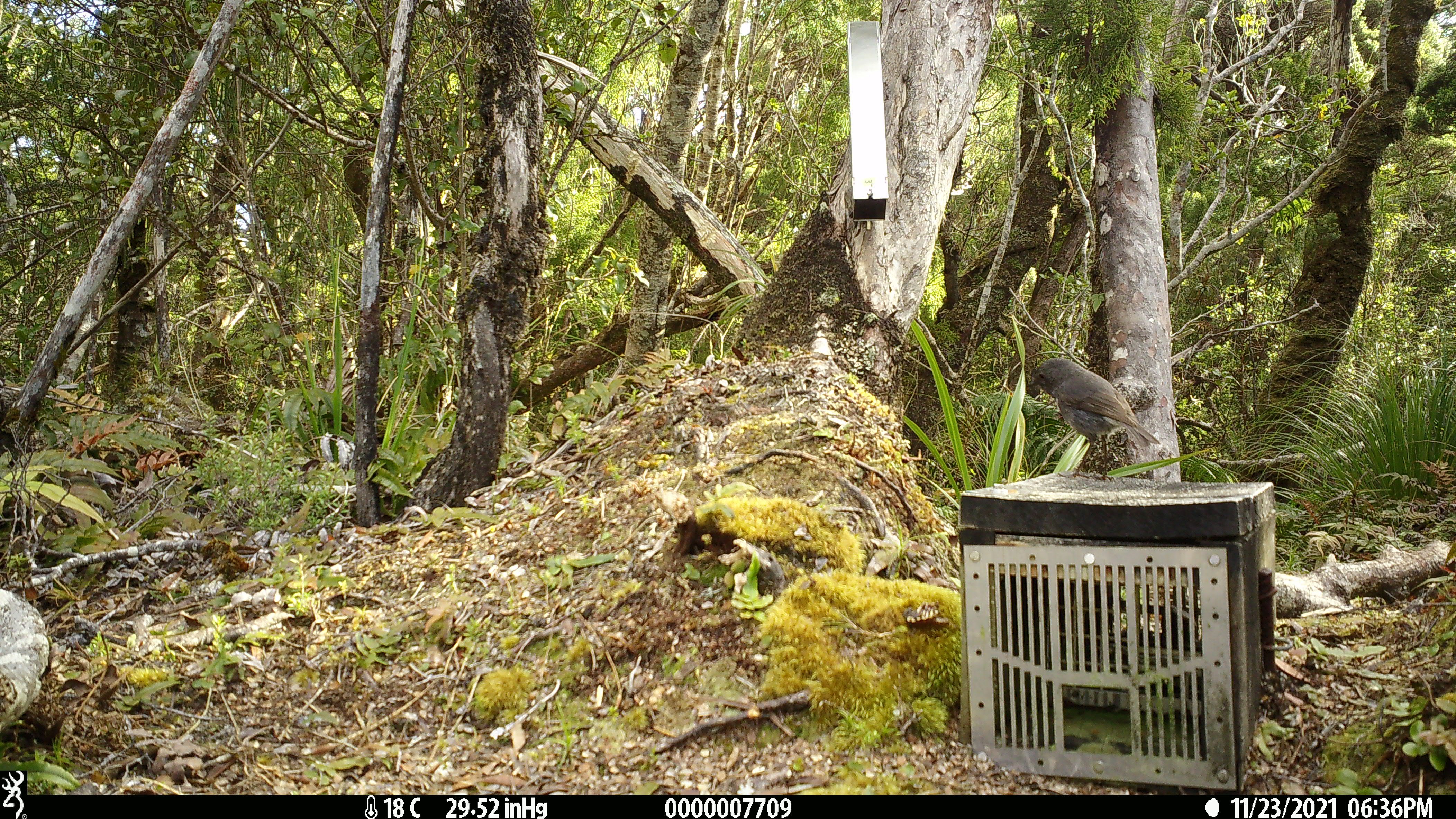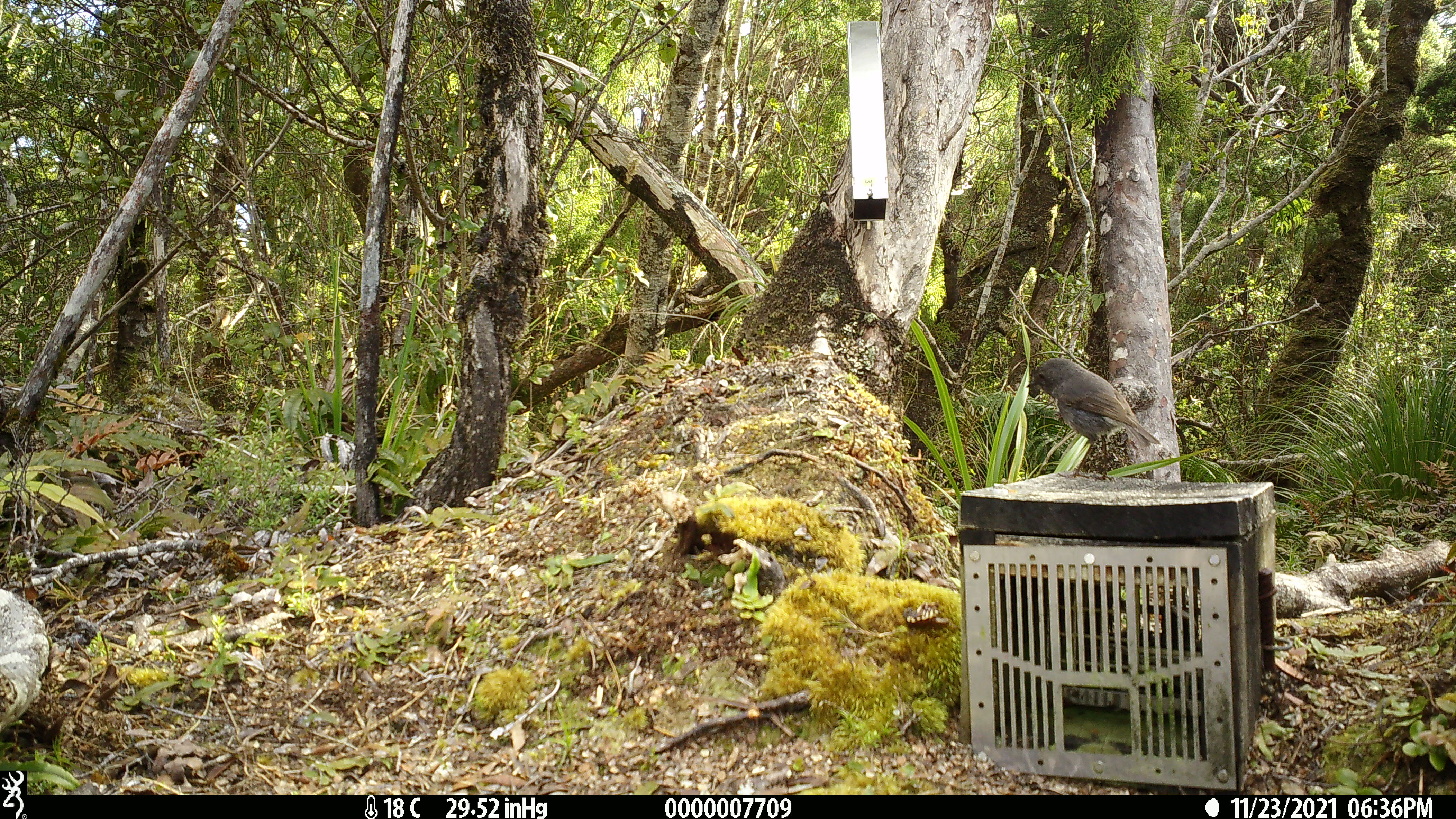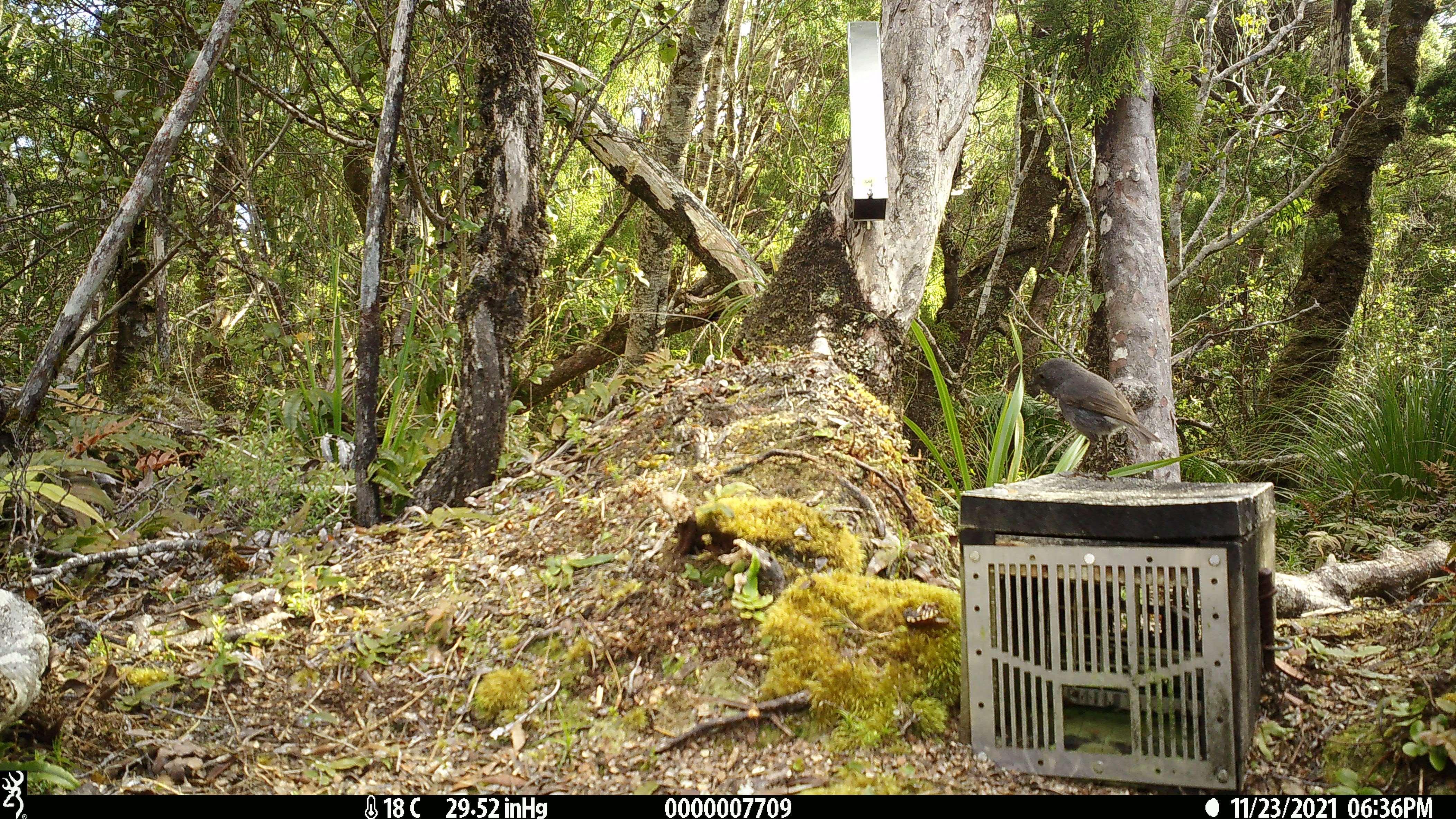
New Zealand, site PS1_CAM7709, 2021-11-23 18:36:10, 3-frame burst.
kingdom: Animalia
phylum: Chordata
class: Aves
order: Passeriformes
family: Petroicidae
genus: Petroica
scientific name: Petroica australis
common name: new zealand robin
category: robin